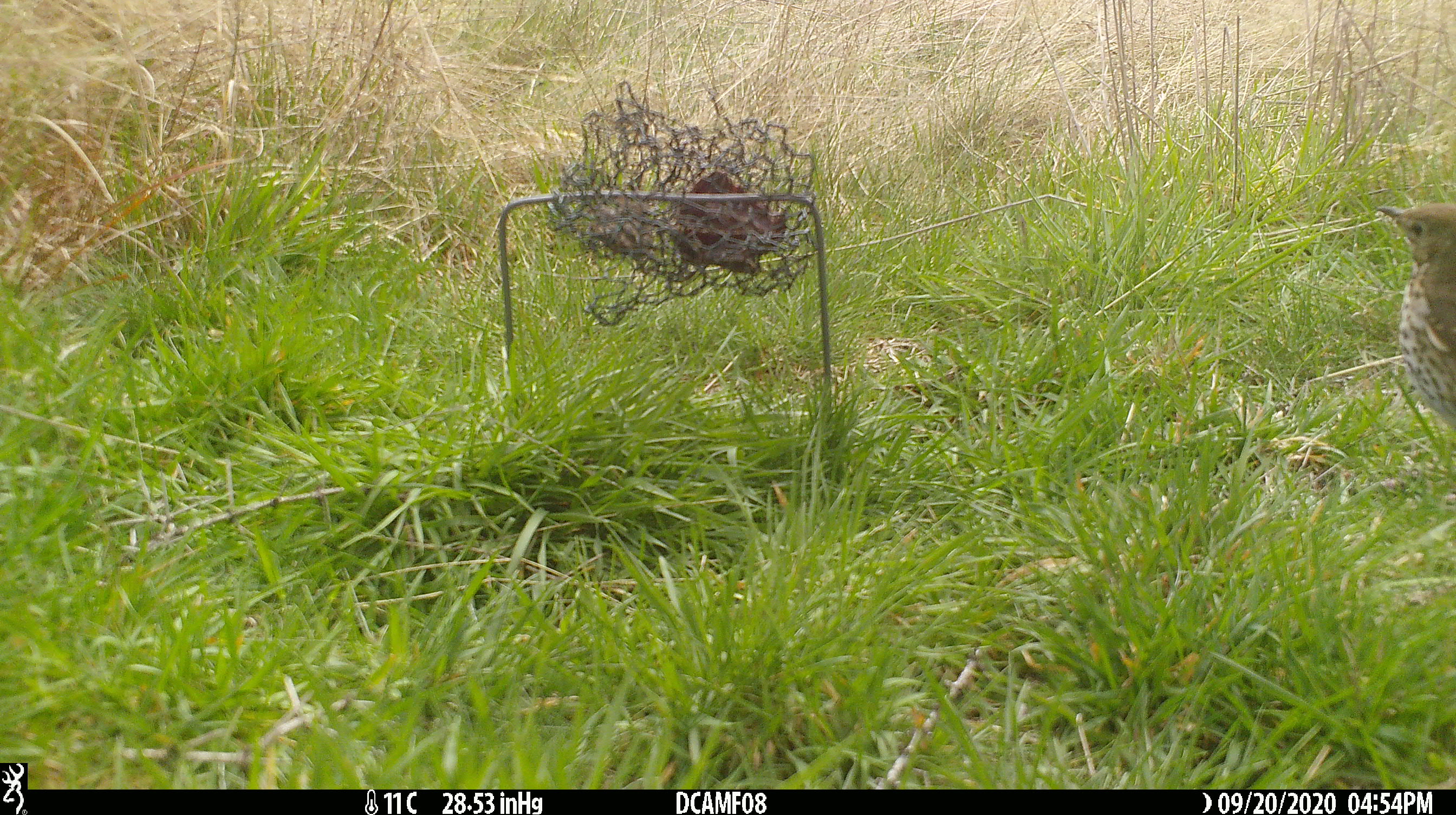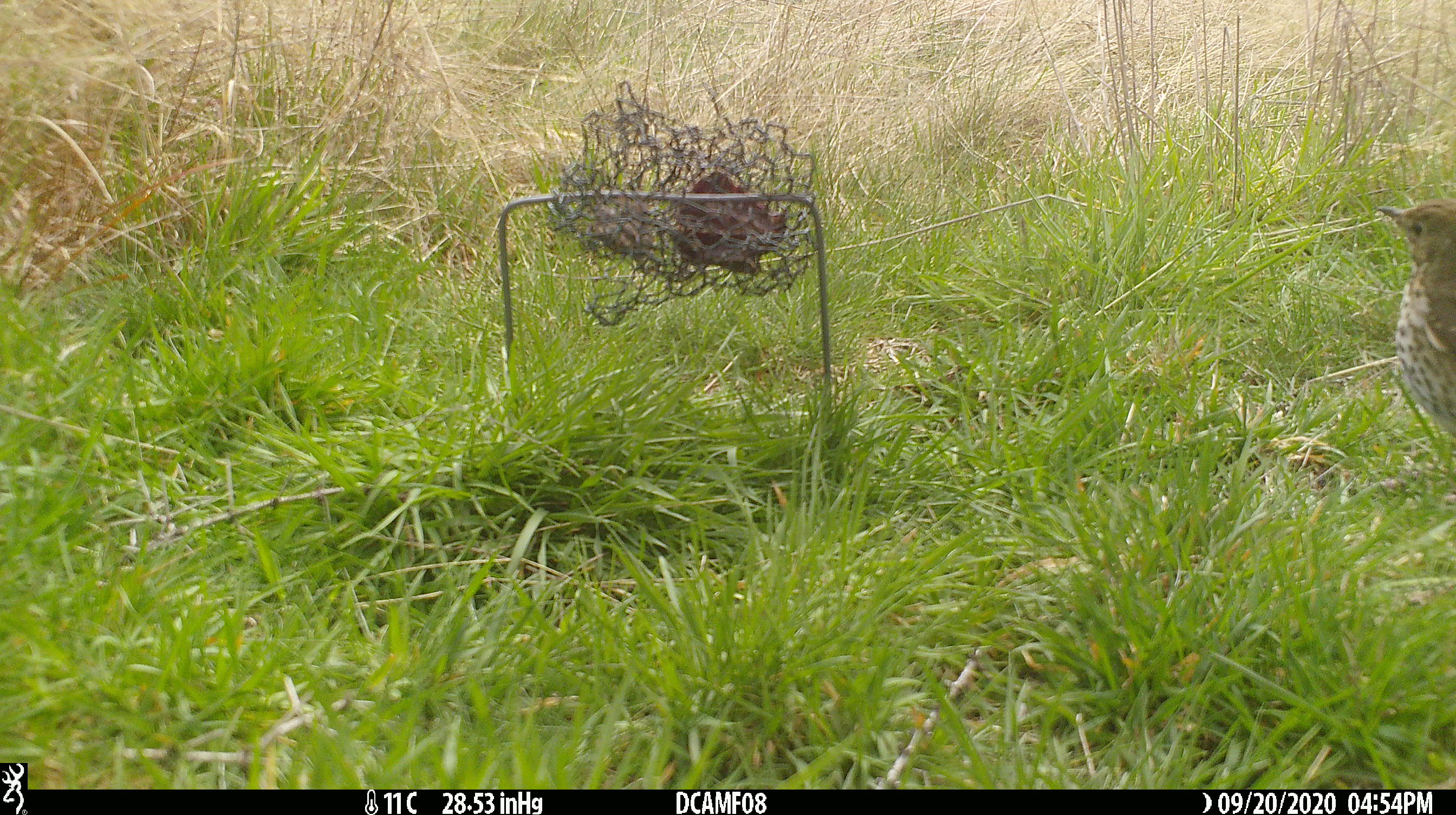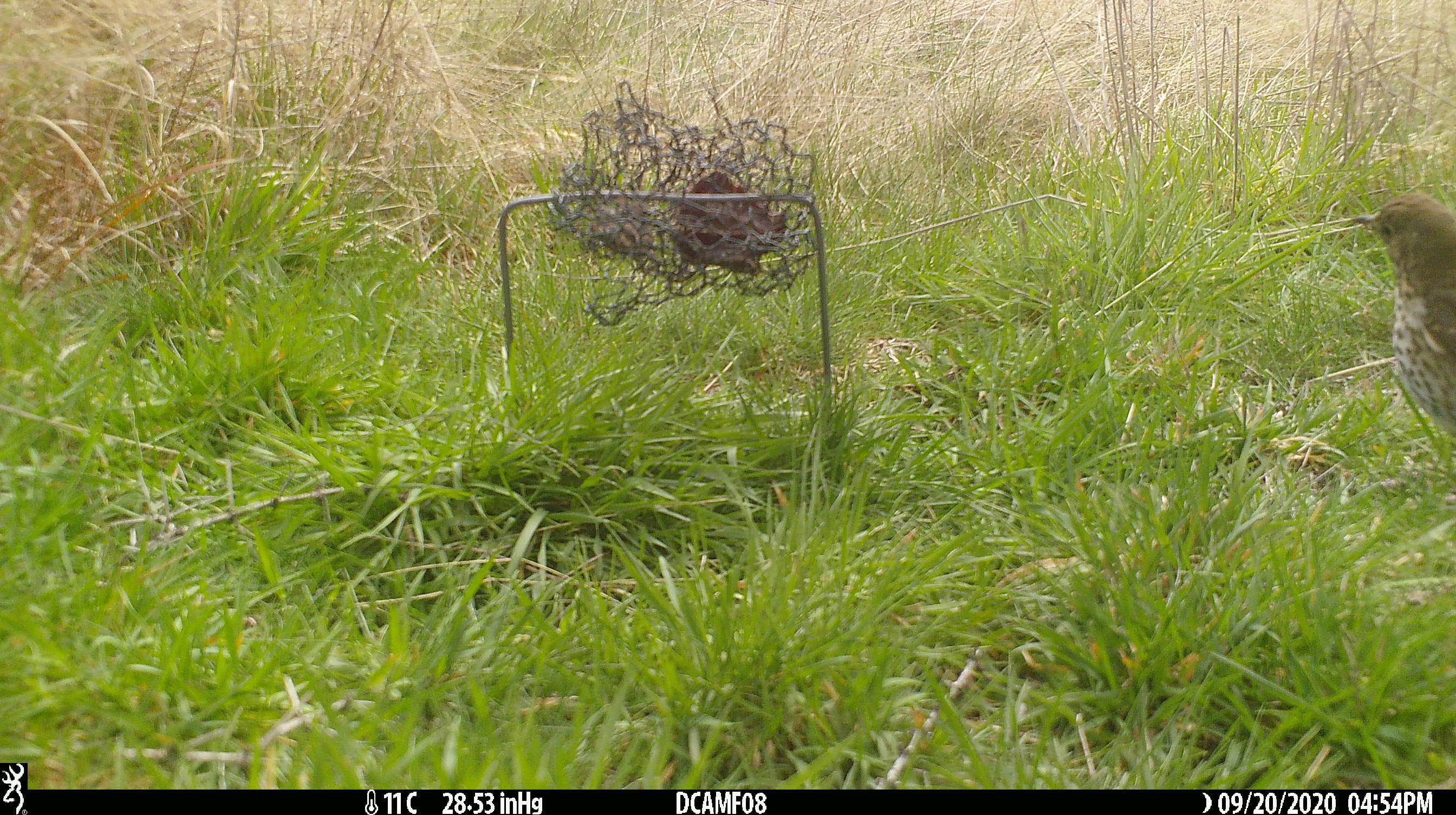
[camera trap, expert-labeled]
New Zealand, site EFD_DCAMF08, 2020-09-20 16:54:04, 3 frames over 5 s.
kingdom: Animalia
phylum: Chordata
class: Aves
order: Passeriformes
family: Turdidae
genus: Turdus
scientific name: Turdus philomelos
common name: song thrush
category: thrush